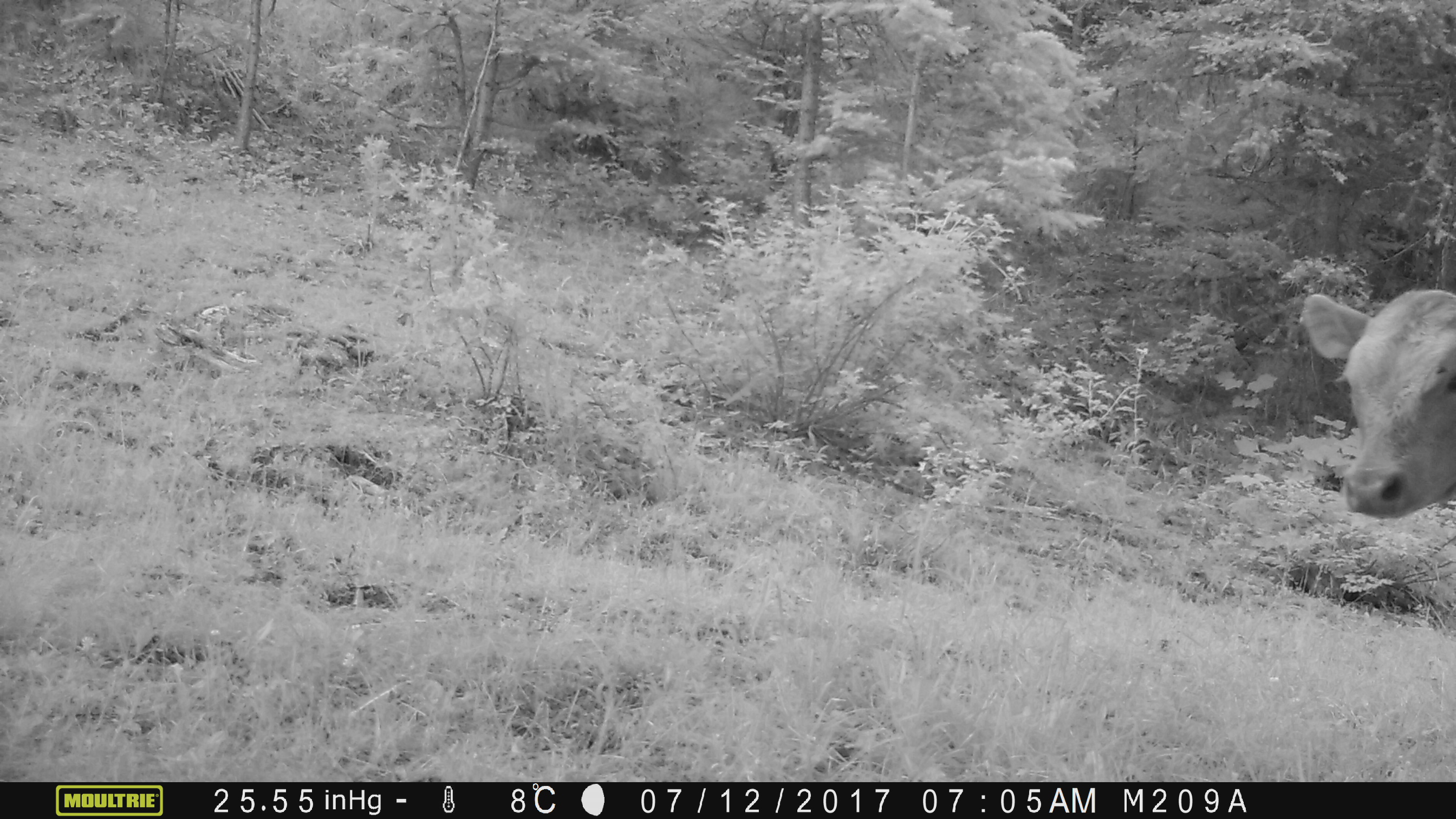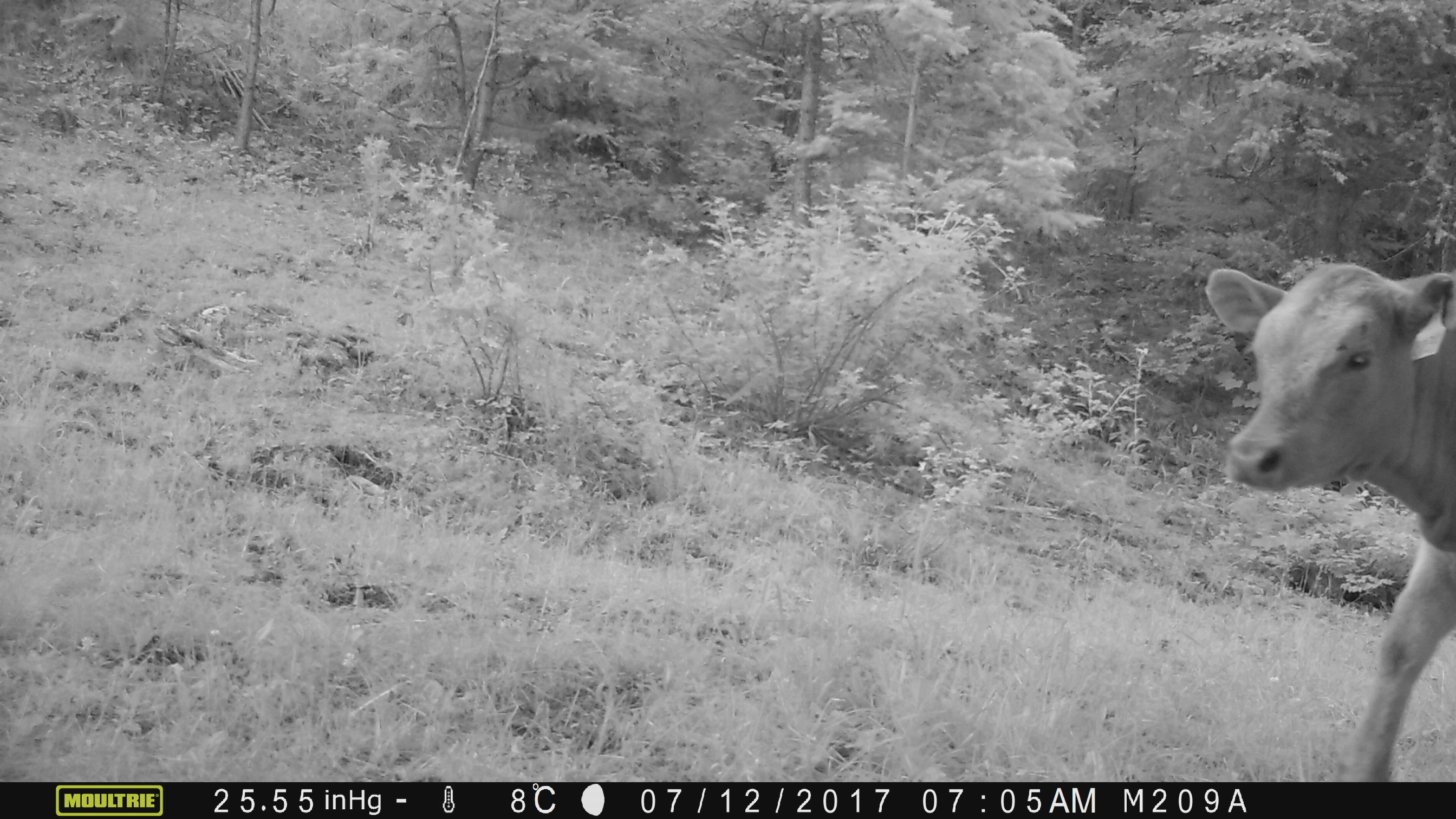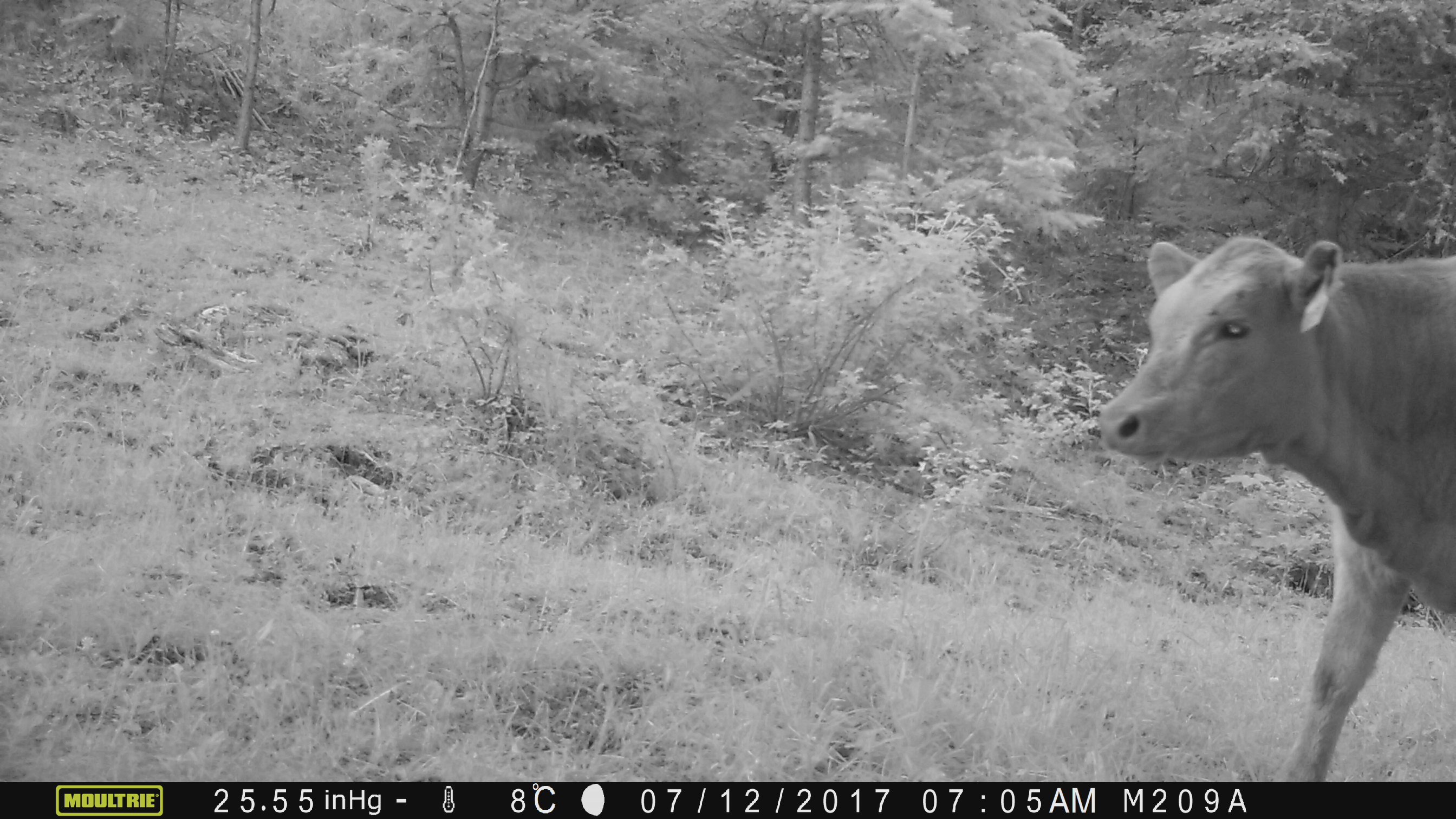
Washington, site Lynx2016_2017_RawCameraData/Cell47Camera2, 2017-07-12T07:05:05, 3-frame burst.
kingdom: Animalia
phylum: Chordata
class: Mammalia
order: Artiodactyla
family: Bovidae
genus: Bos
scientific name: Bos taurus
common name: domestic cattle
Domestic cattle (Bos taurus). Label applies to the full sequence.